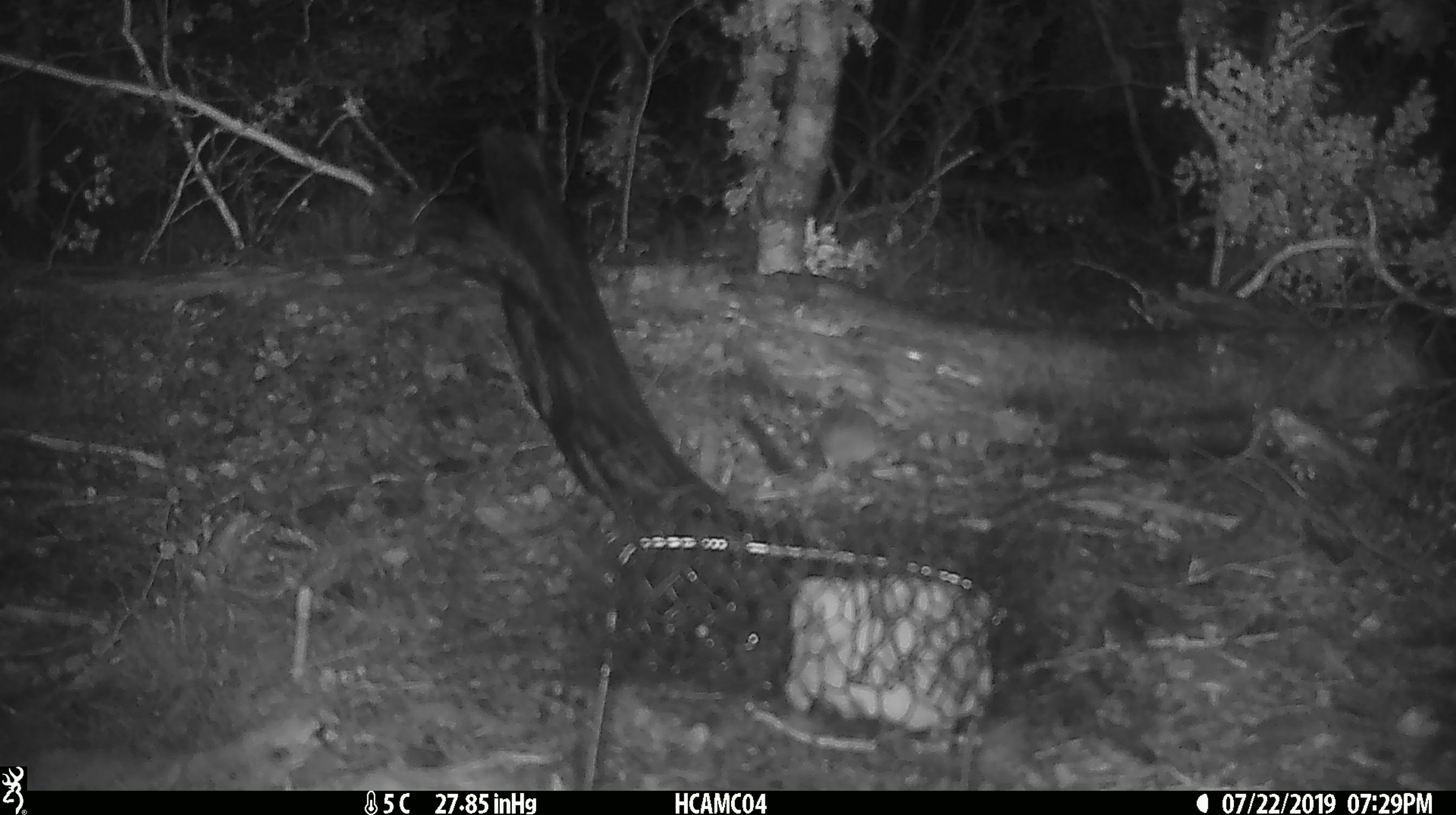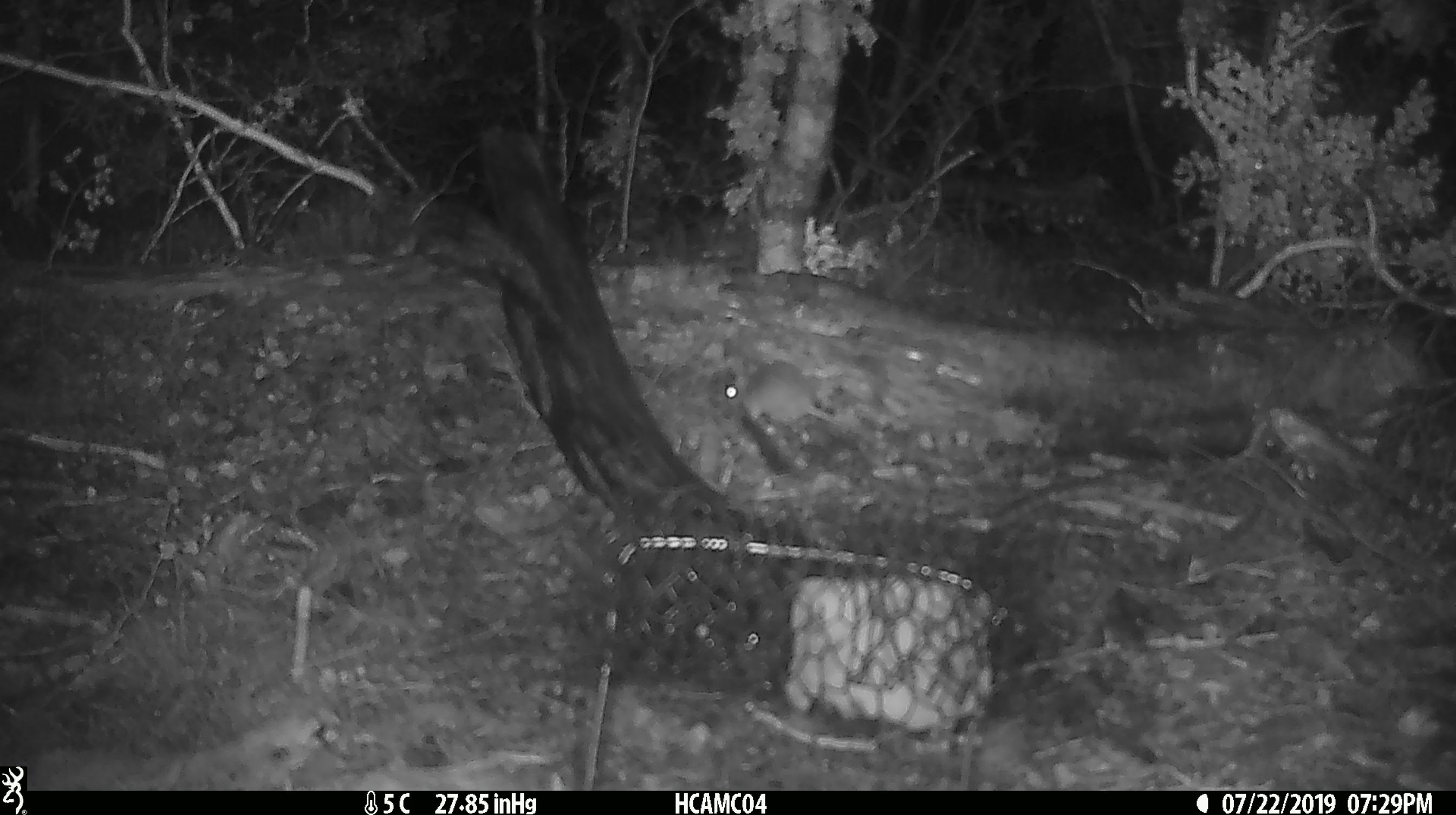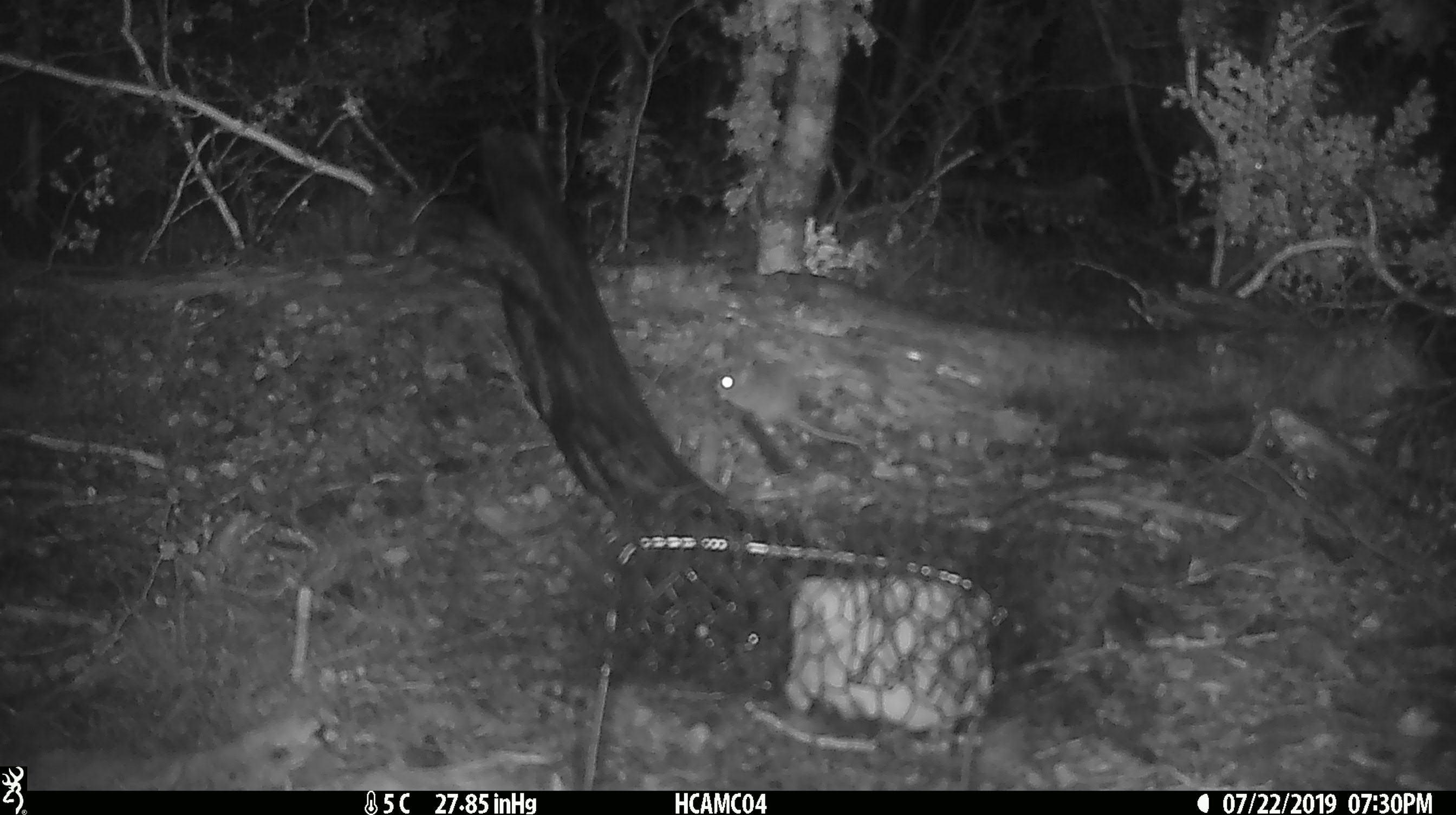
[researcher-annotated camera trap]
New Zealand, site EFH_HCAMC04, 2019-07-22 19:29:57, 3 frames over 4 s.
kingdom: Animalia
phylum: Chordata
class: Mammalia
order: Rodentia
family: Muridae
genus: Mus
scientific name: Mus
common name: mouse